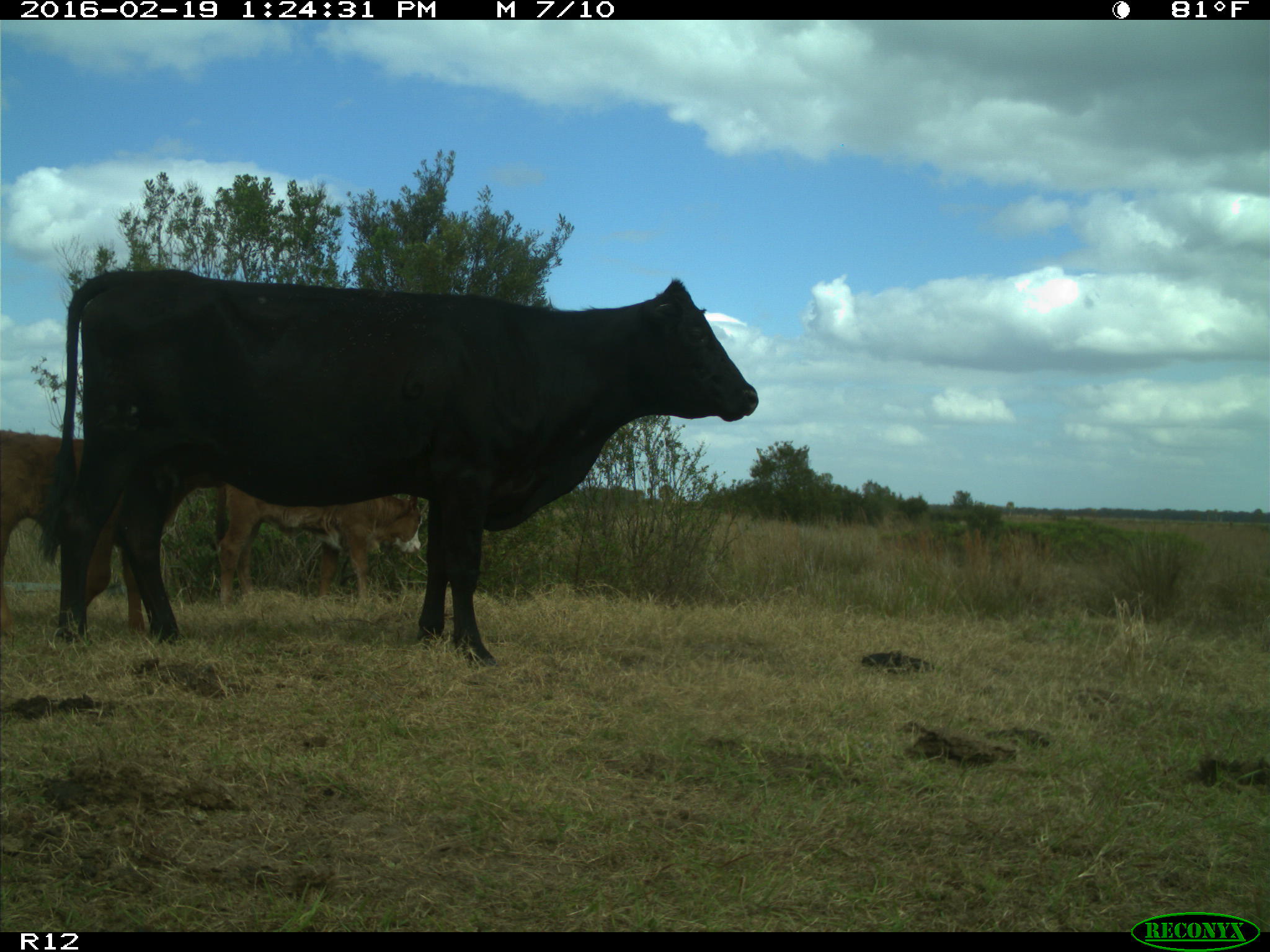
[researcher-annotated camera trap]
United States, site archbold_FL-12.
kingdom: Animalia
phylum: Chordata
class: Mammalia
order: Artiodactyla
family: Bovidae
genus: Bos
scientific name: Bos taurus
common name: domestic cow